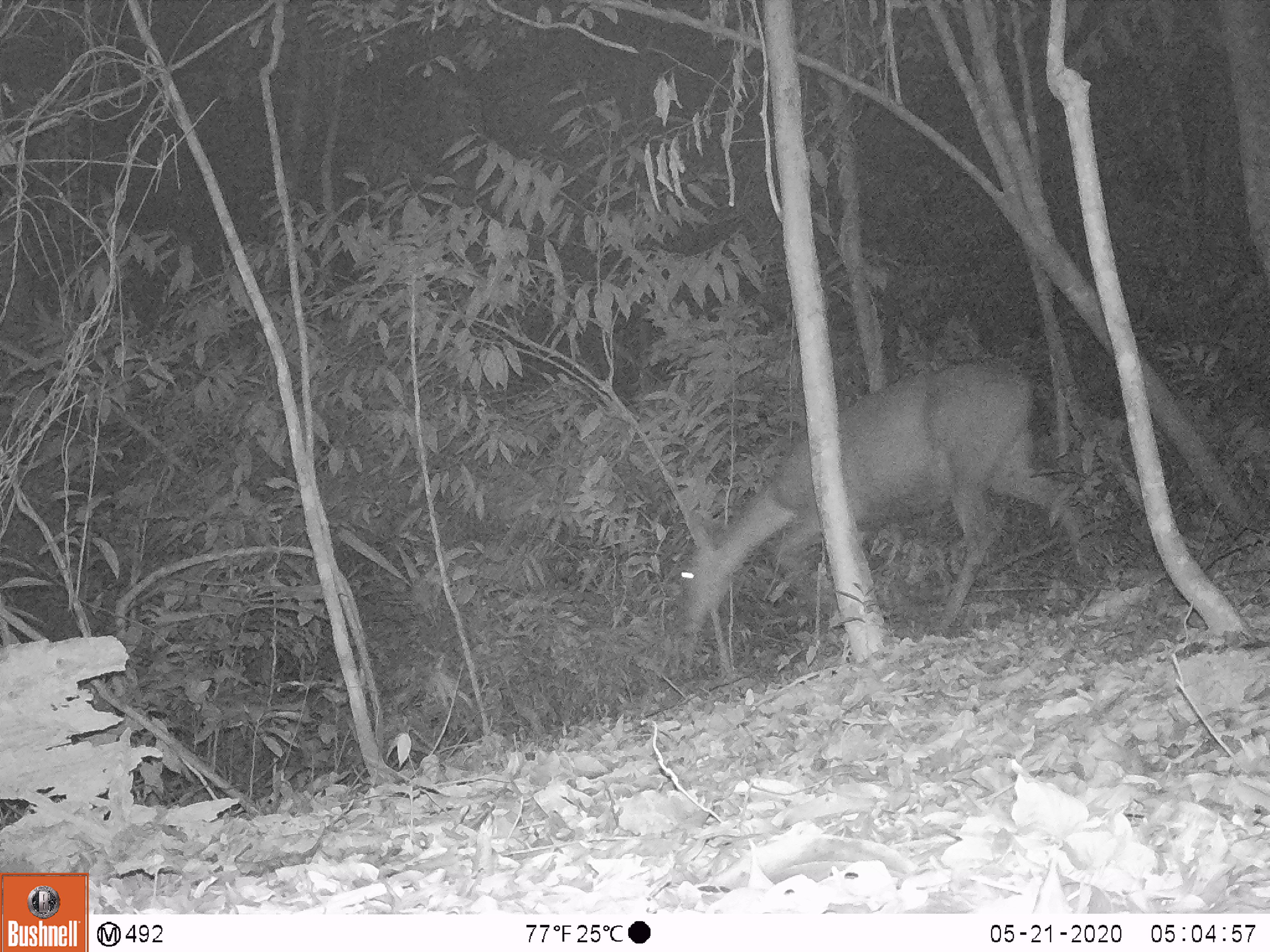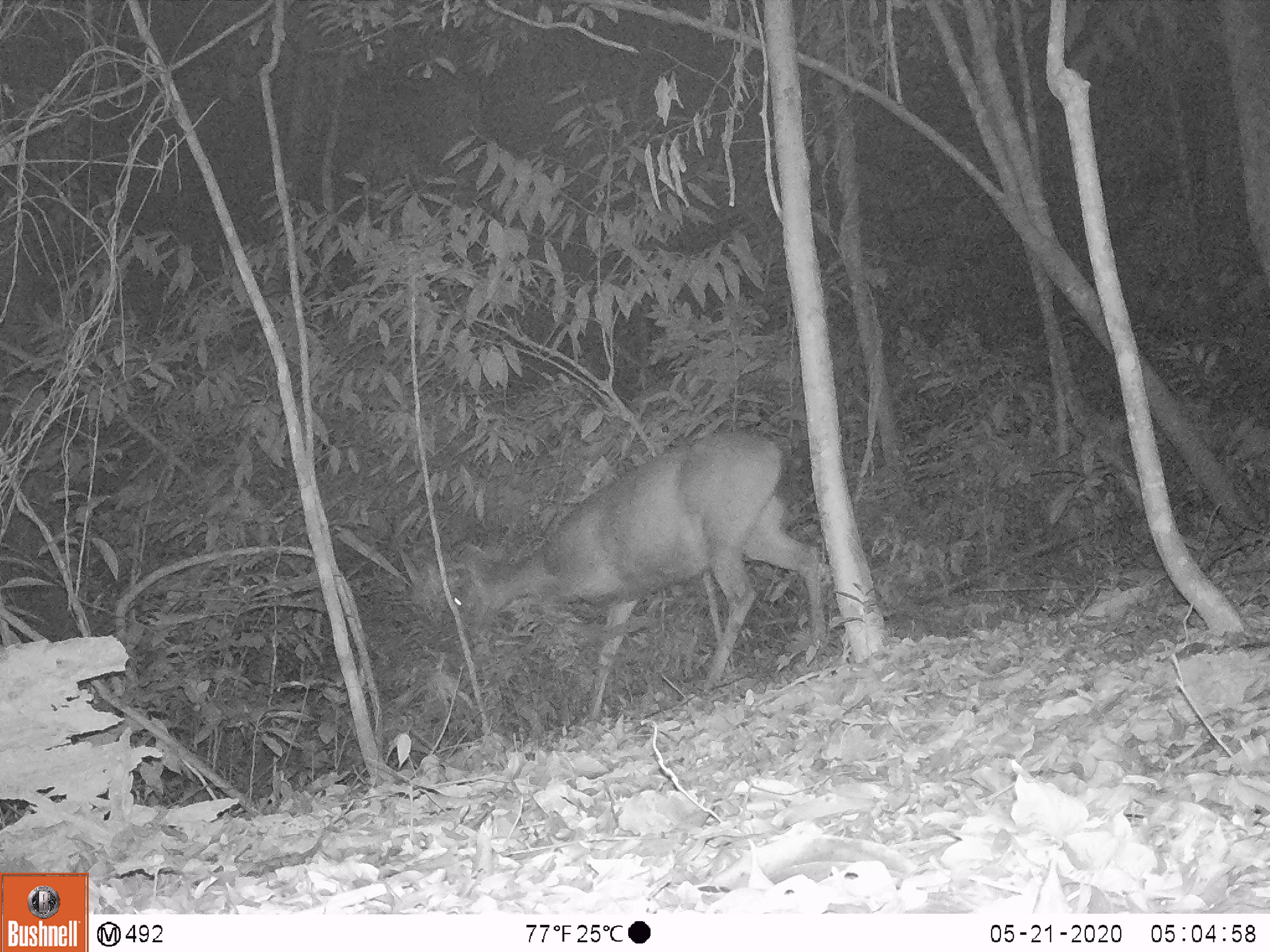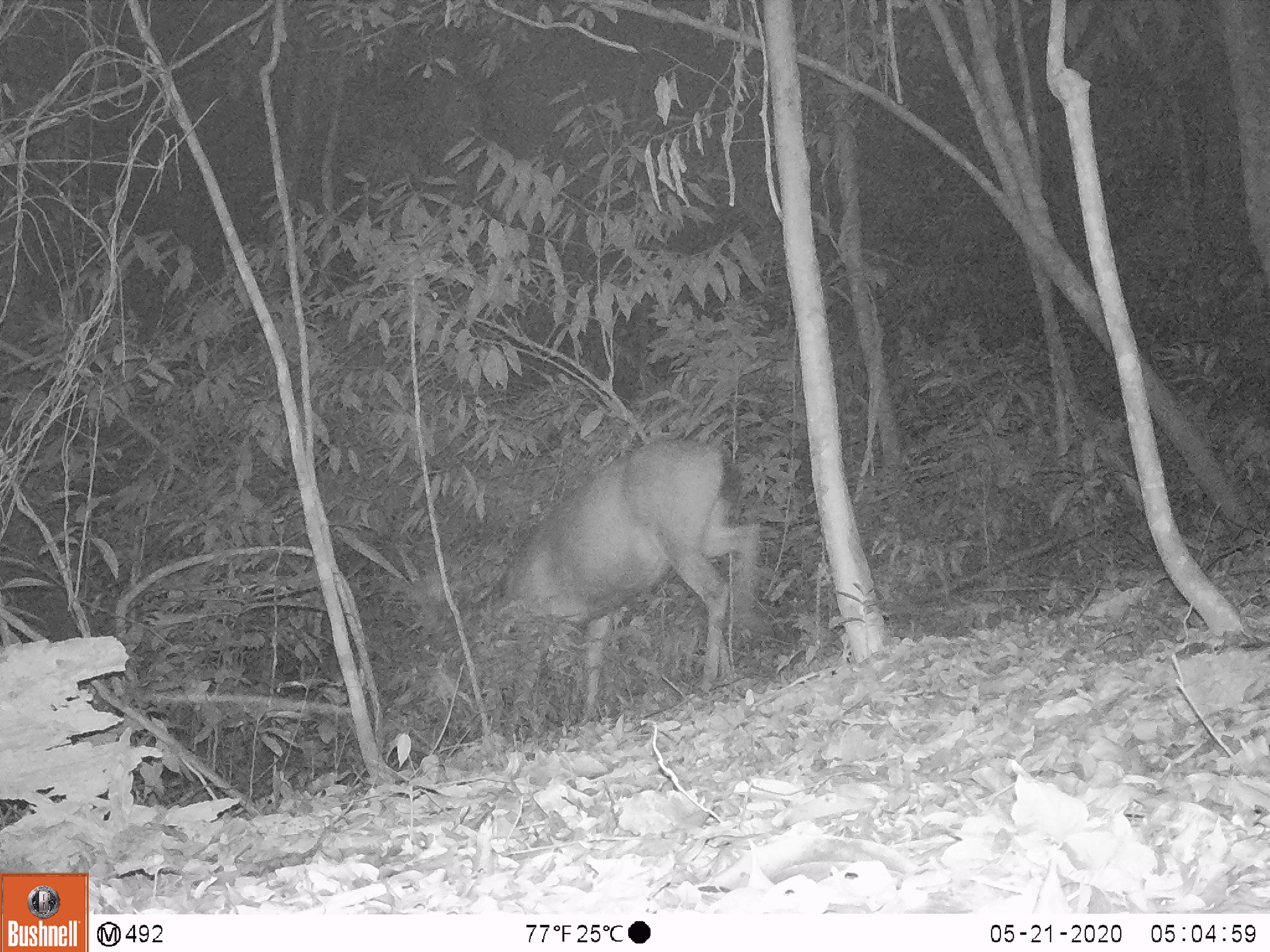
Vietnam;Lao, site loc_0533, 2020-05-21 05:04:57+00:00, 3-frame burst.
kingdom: Animalia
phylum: Chordata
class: Mammalia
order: Artiodactyla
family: Cervidae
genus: Rusa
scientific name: Rusa unicolor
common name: sambar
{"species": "sambar (Rusa unicolor)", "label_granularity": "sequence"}